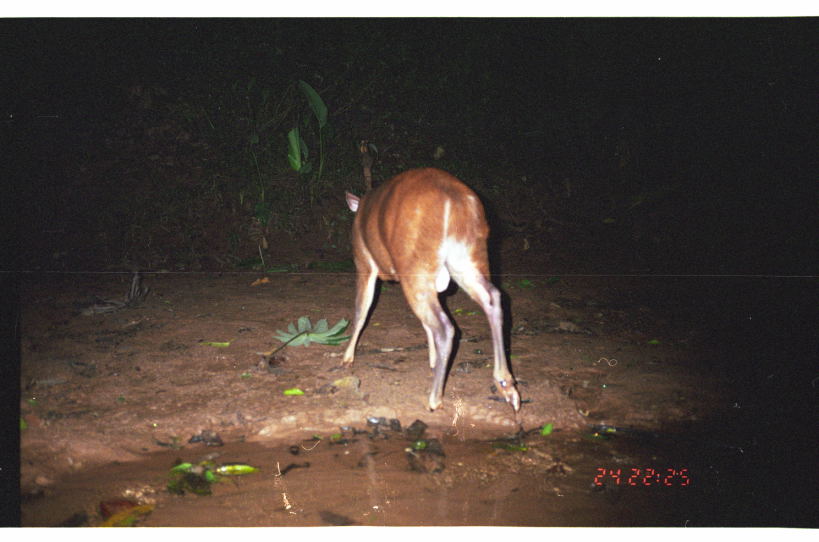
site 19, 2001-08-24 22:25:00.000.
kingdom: Animalia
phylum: Chordata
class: Mammalia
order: Artiodactyla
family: Cervidae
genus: Mazama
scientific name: Mazama americana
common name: red brocket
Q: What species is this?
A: Mazama americana (red brocket).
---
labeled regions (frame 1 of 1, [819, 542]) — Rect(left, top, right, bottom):
mazama americana: Rect(335, 165, 523, 414)